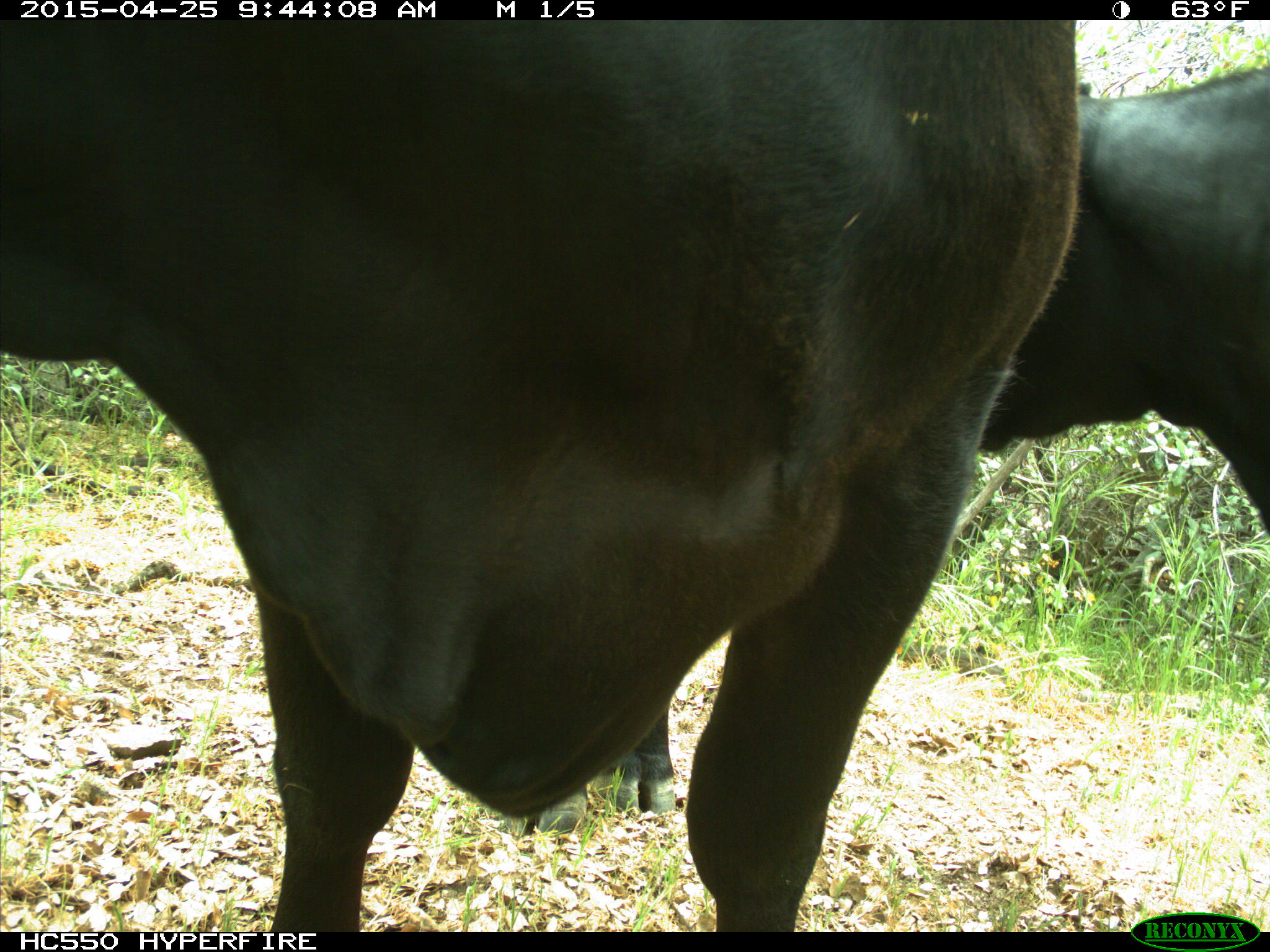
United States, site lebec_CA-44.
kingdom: Animalia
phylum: Chordata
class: Mammalia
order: Artiodactyla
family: Suidae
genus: Sus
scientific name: Sus scrofa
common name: wild boar